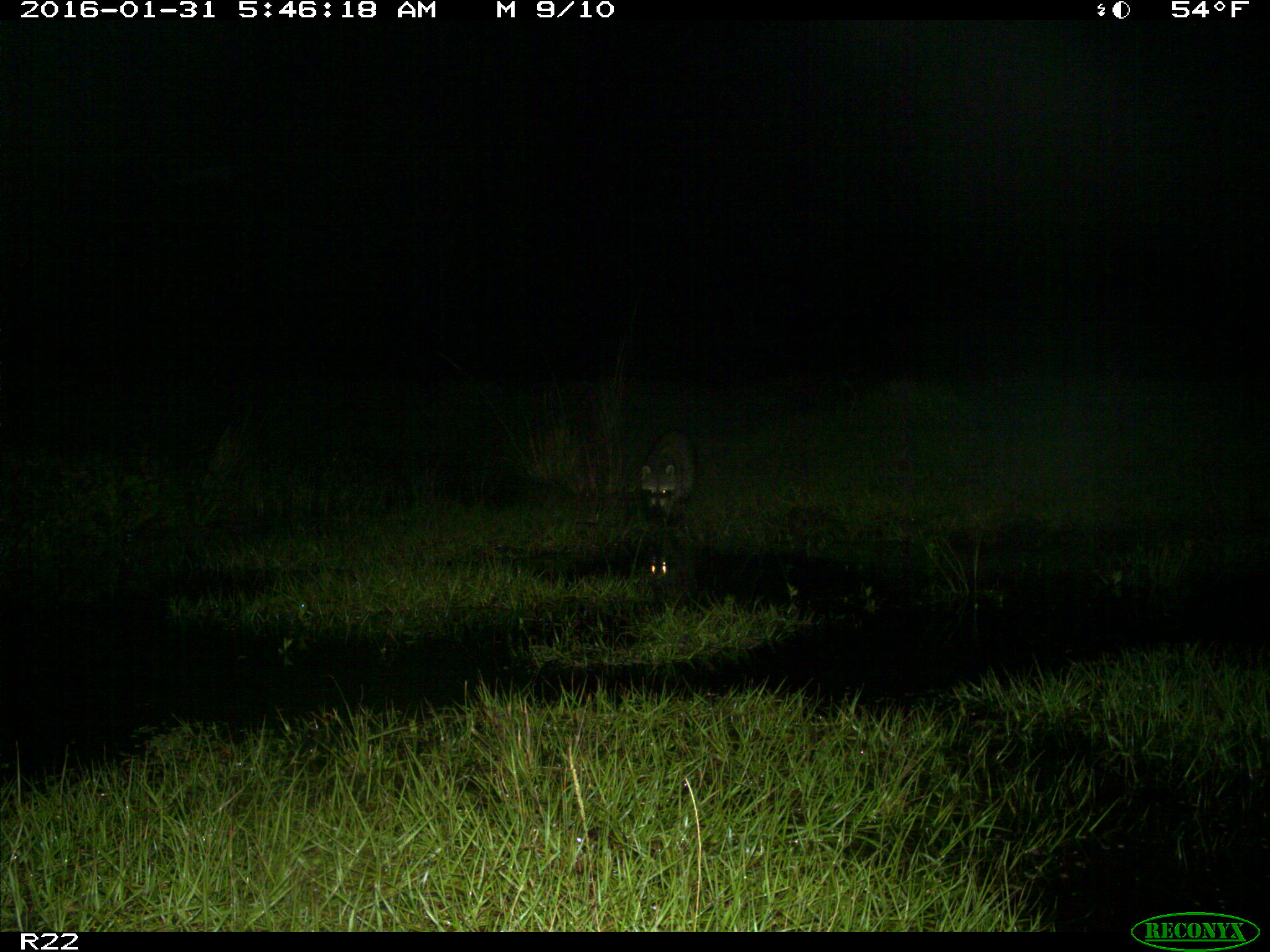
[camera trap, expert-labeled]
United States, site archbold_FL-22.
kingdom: Animalia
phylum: Chordata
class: Mammalia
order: Carnivora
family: Procyonidae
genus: Procyon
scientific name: Procyon lotor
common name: common raccoon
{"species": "Procyon lotor (common raccoon)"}